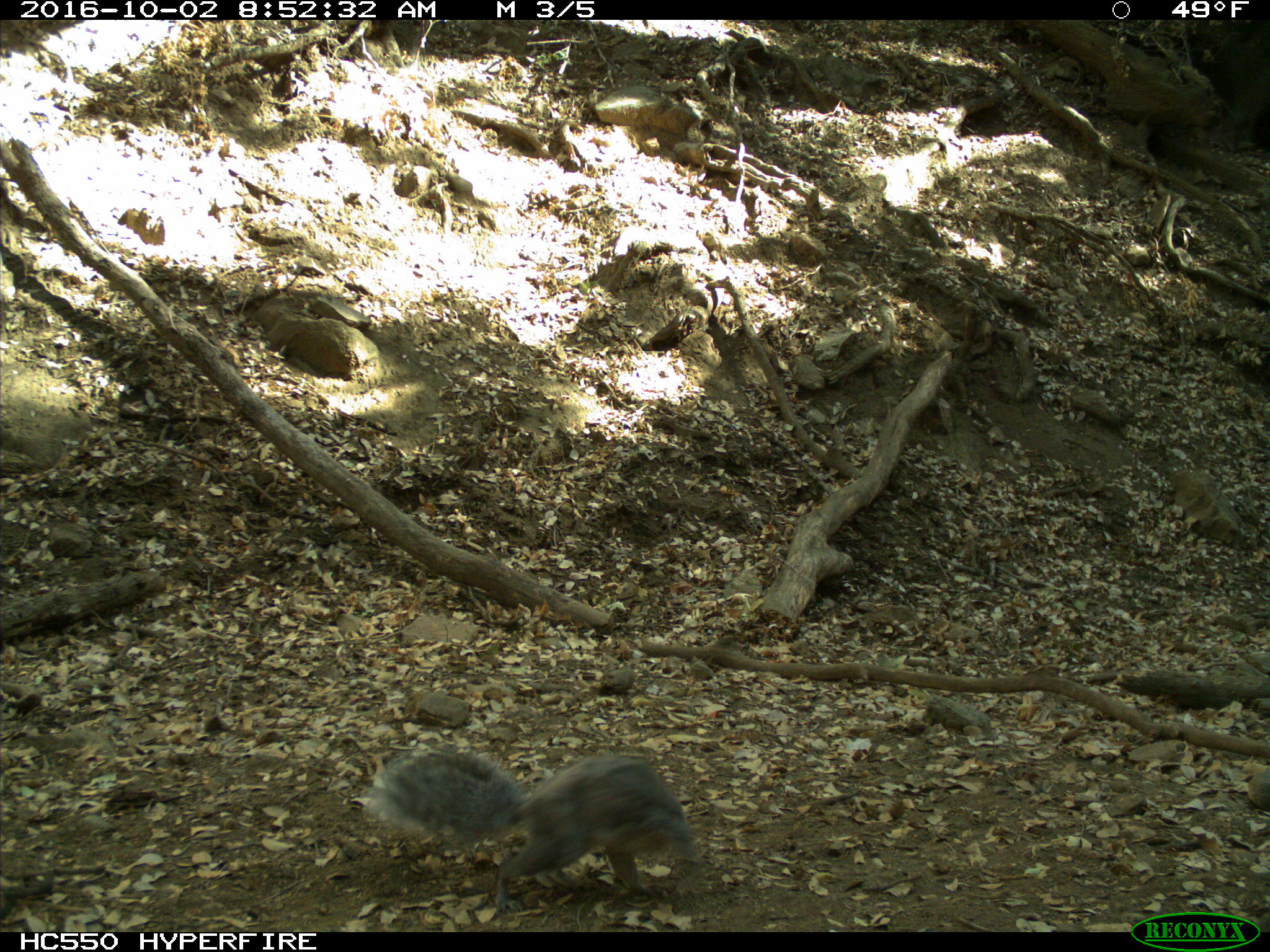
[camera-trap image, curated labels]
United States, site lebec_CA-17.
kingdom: Animalia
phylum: Chordata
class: Mammalia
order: Rodentia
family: Sciuridae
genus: Sciurus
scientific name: Sciurus carolinensis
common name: eastern gray squirrel